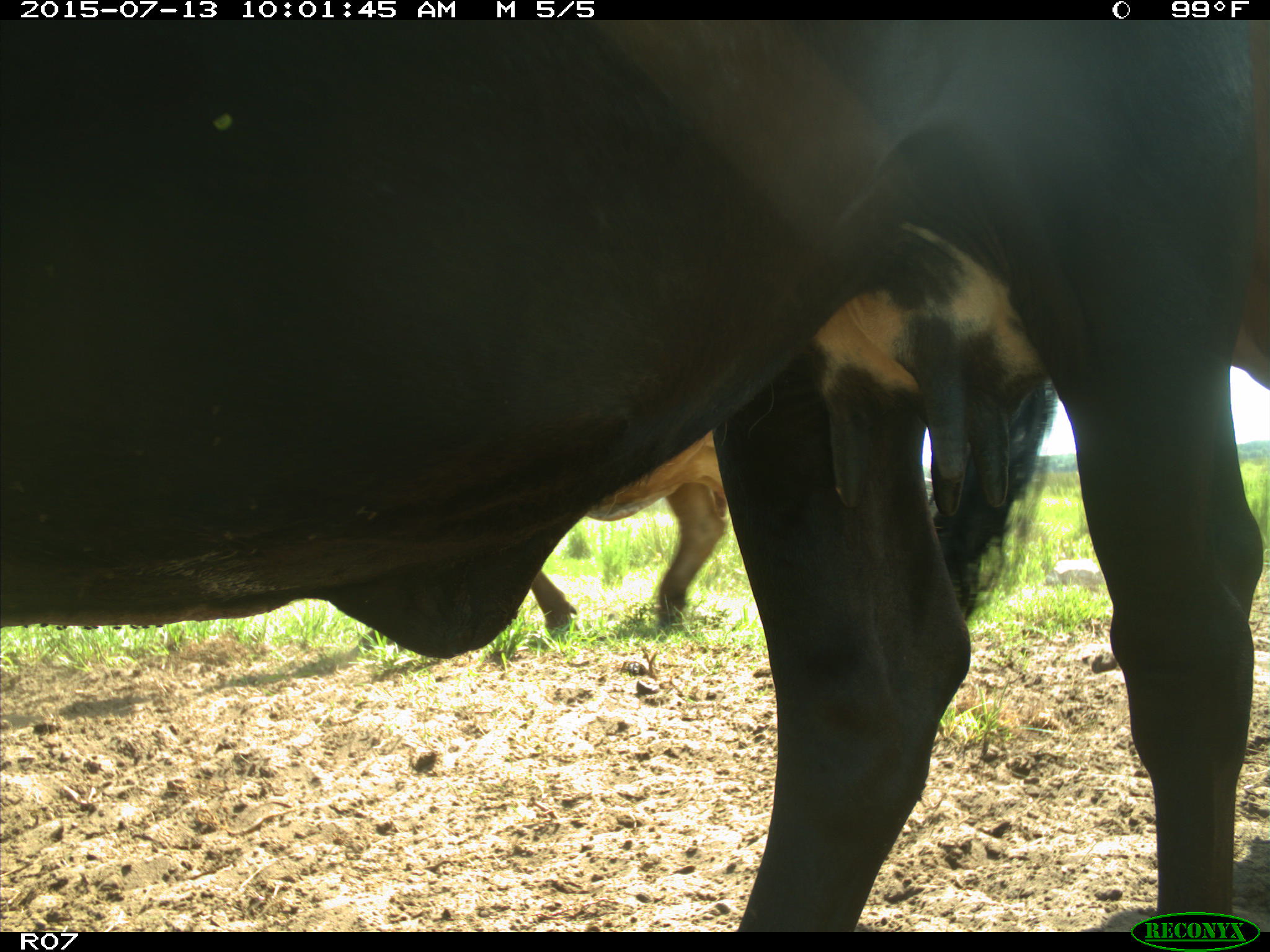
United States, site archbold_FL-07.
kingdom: Animalia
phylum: Chordata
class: Mammalia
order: Artiodactyla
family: Bovidae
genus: Bos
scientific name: Bos taurus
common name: domestic cow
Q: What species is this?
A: Bos taurus (domestic cow).